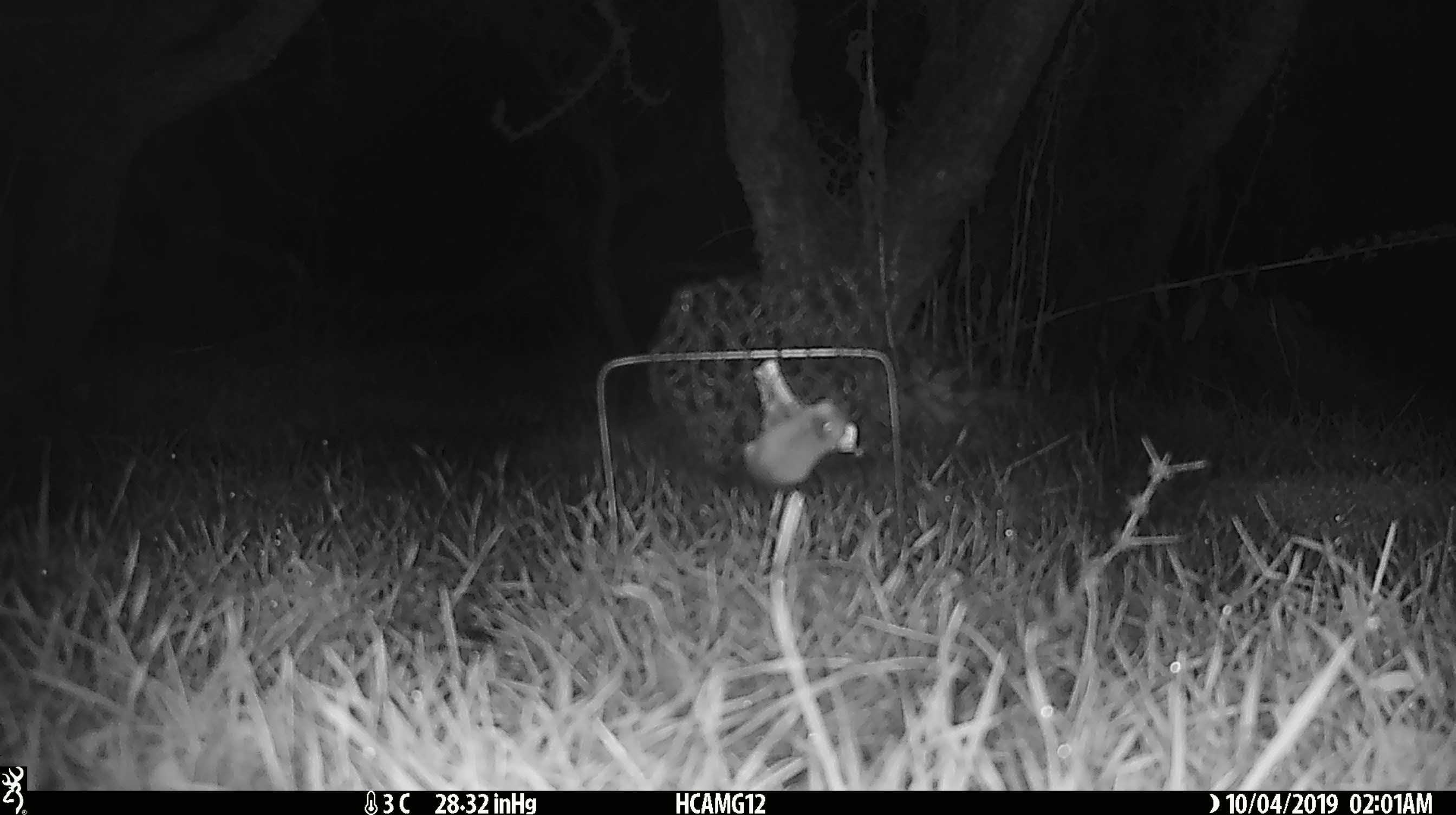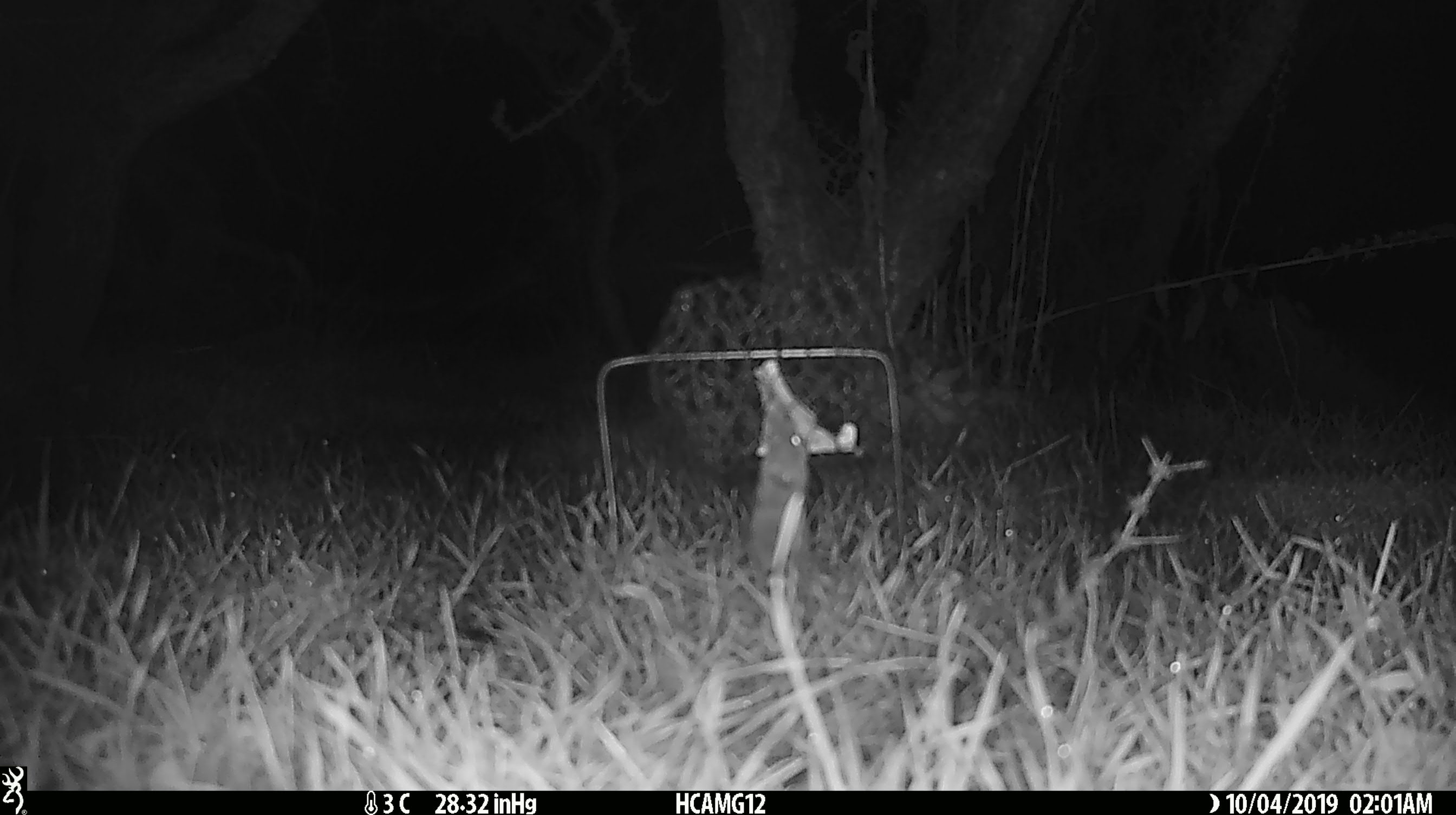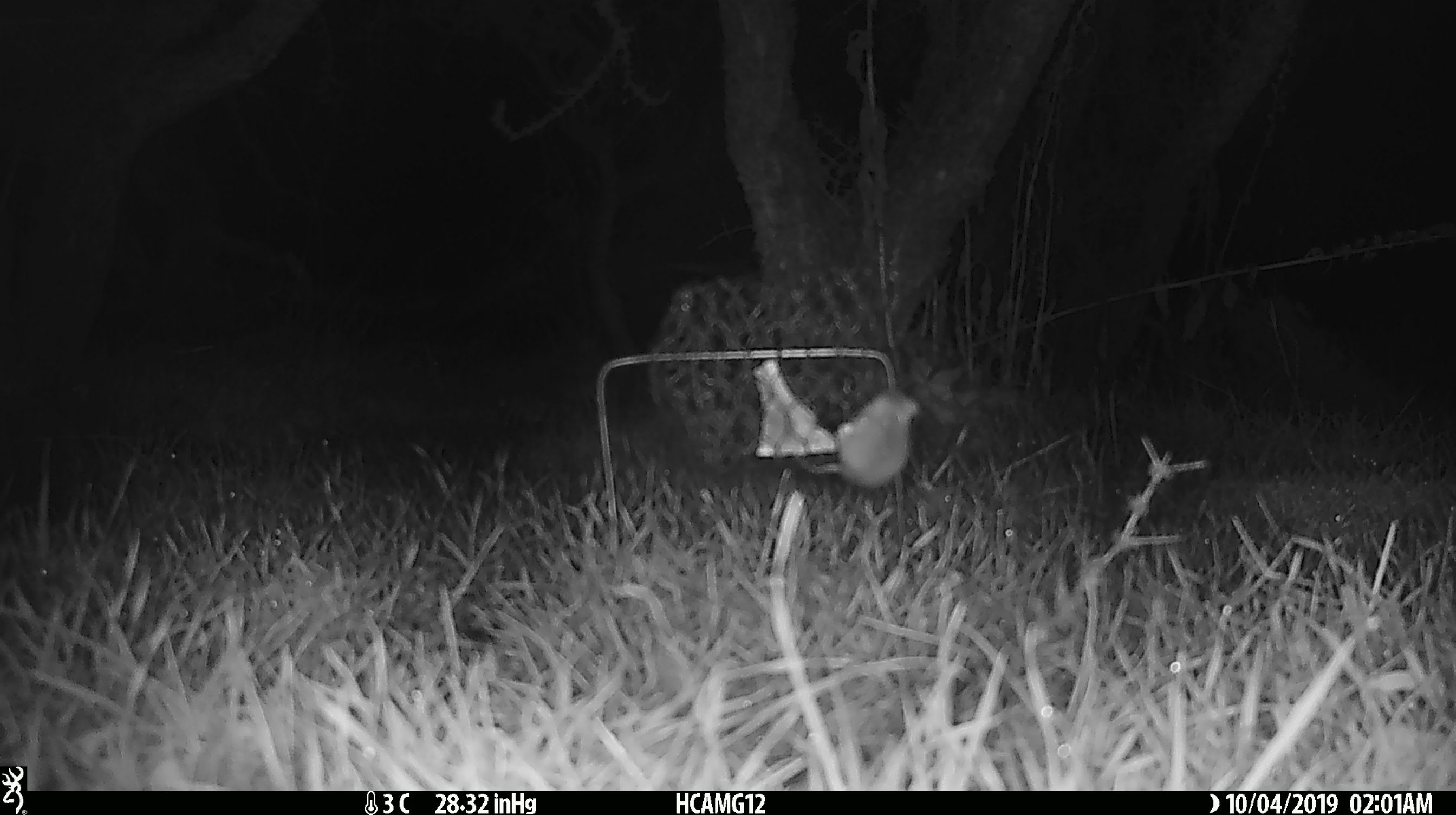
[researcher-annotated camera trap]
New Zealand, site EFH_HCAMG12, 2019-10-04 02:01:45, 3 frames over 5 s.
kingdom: Animalia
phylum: Chordata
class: Mammalia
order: Rodentia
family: Muridae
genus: Mus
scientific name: Mus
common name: mouse